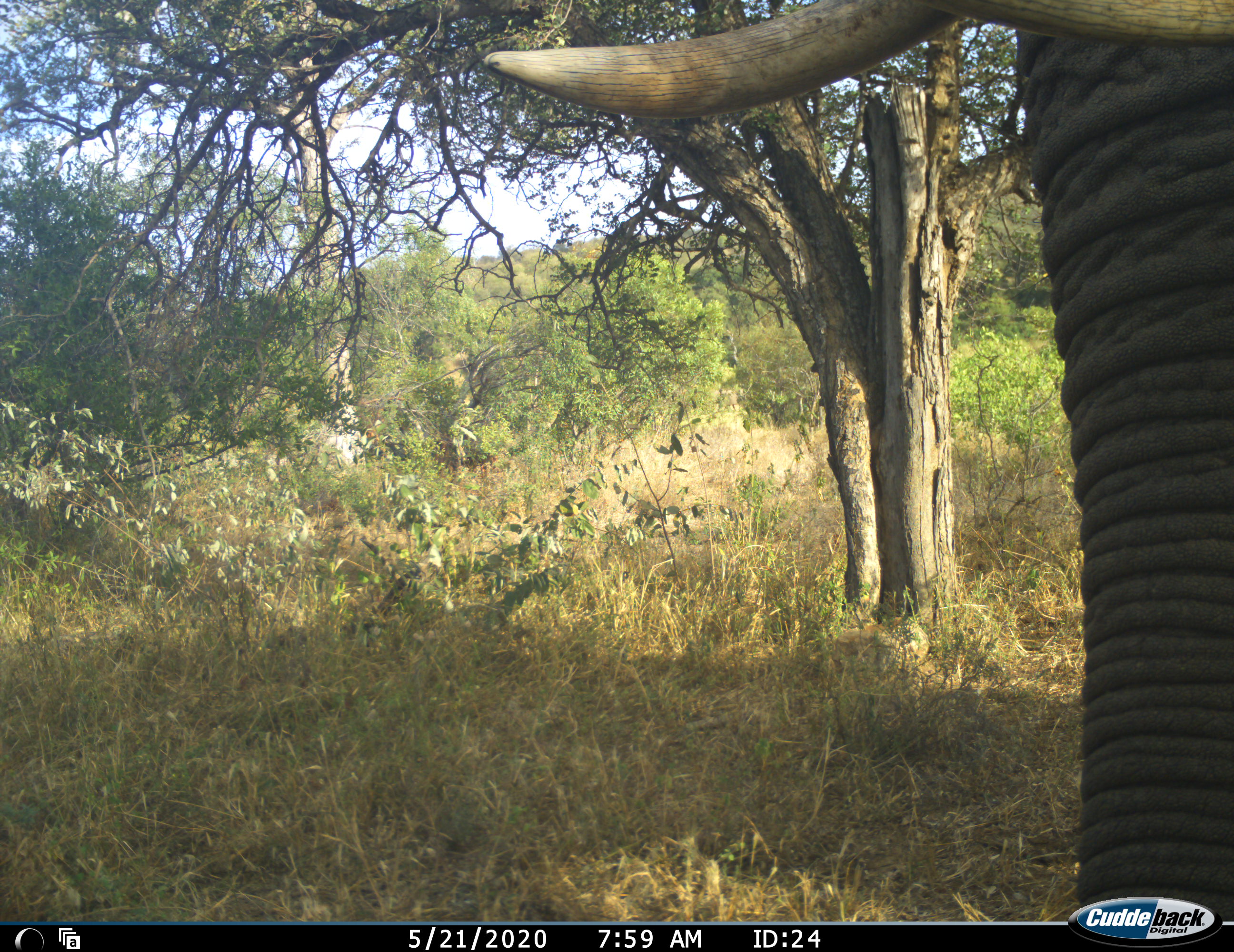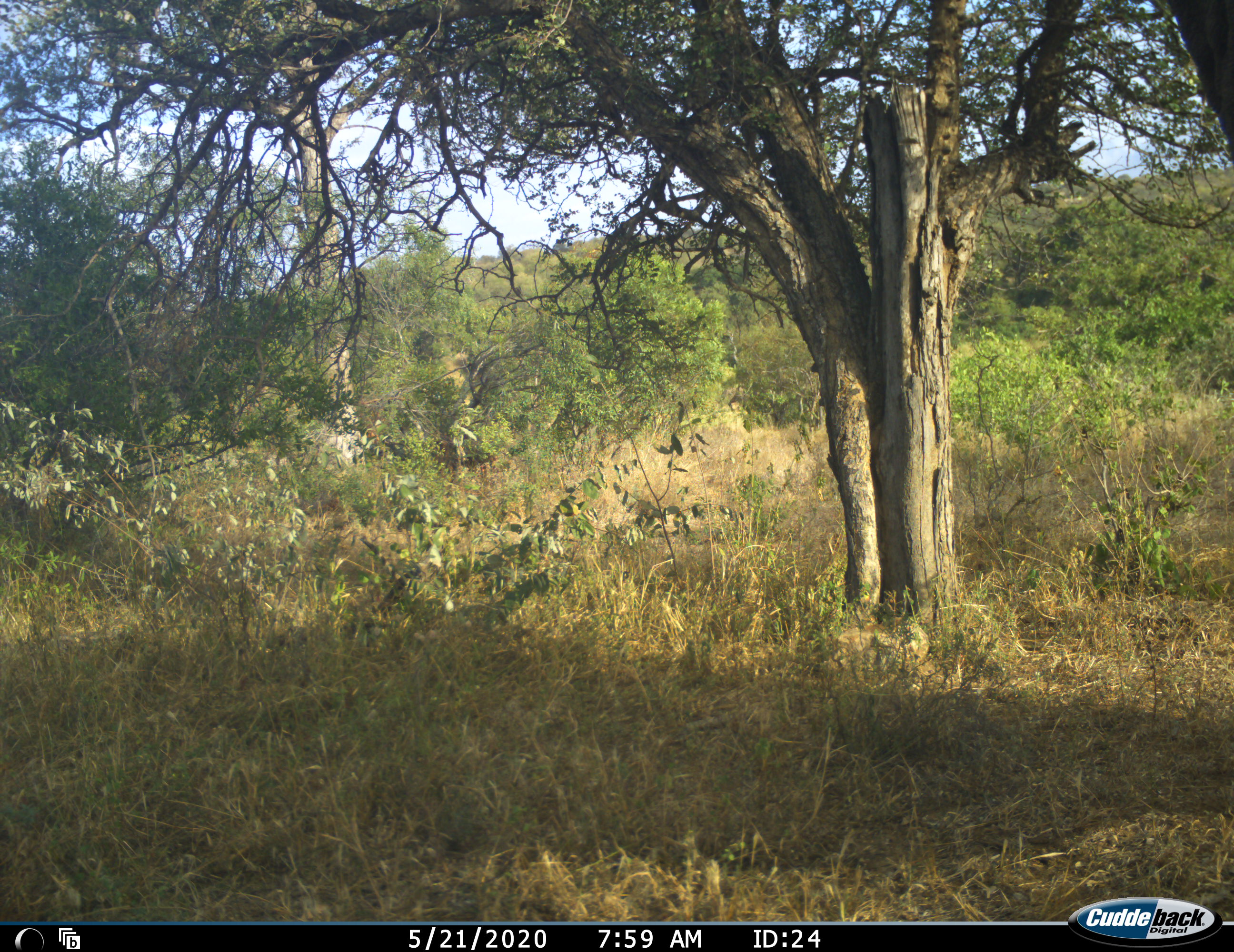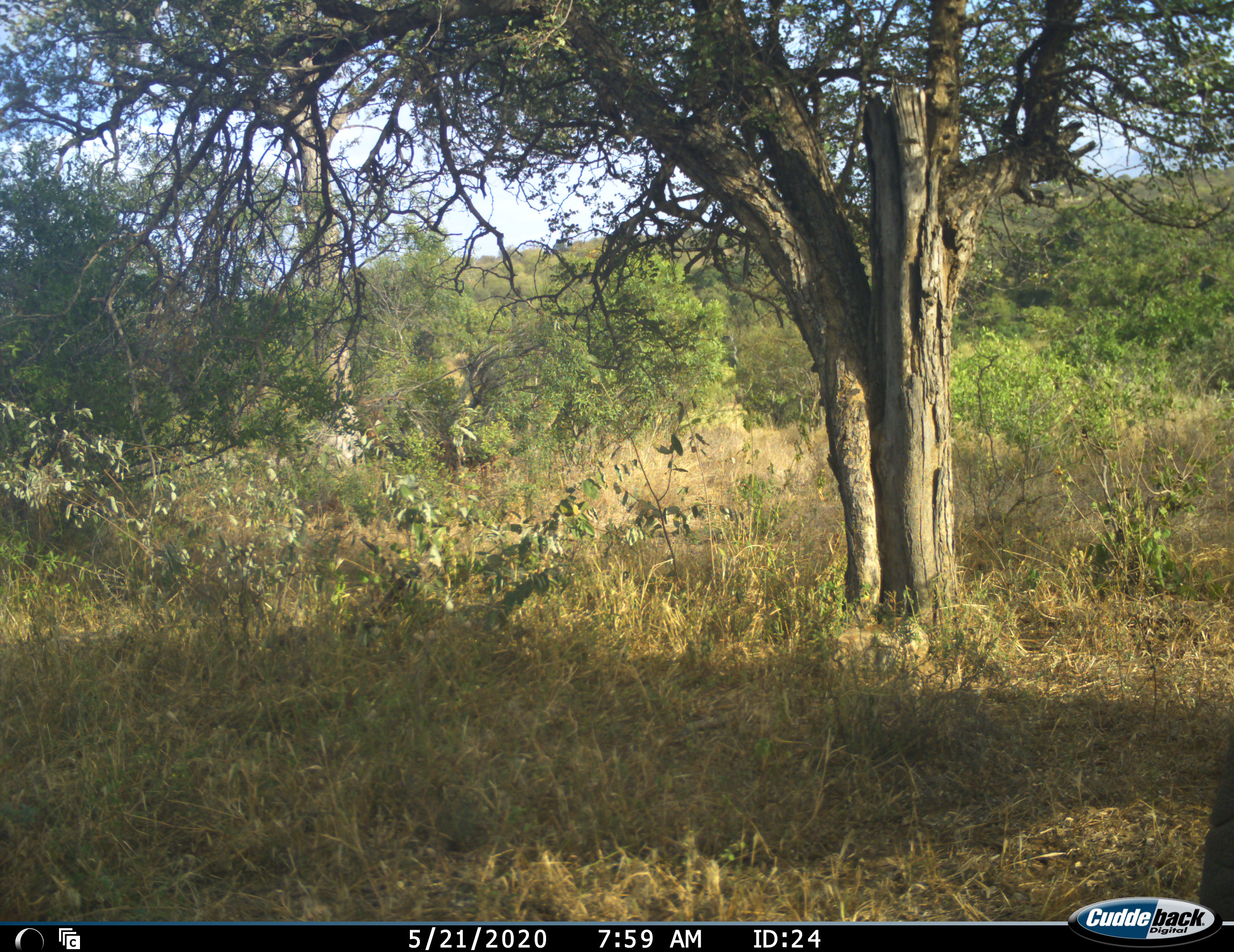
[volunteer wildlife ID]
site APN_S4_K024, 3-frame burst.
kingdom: Animalia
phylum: Chordata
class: Mammalia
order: Proboscidea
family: Elephantidae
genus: Loxodonta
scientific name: Loxodonta africana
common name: african bush elephant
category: elephant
Elephant (african bush elephant) (Loxodonta africana), count 1. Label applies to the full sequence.